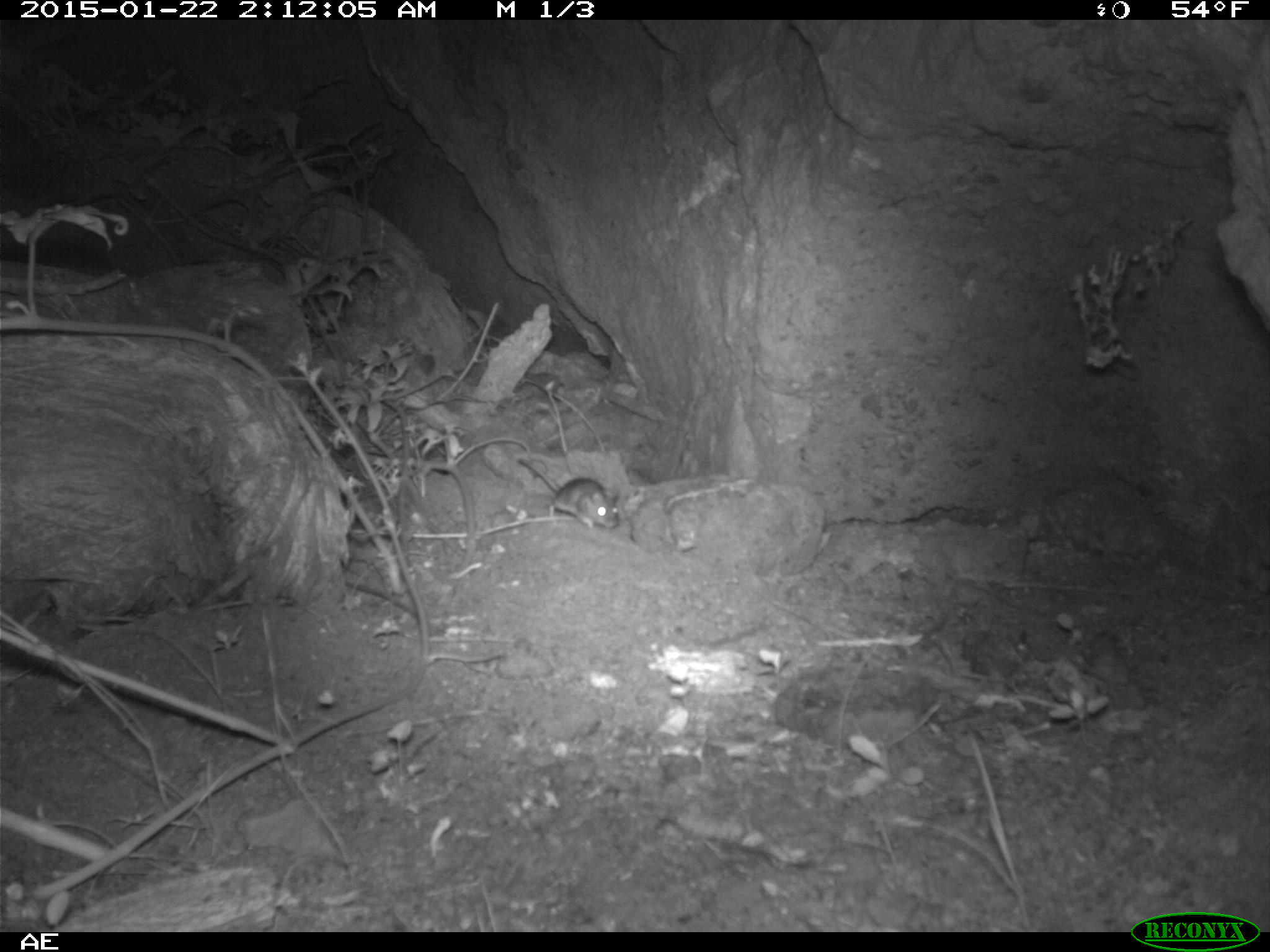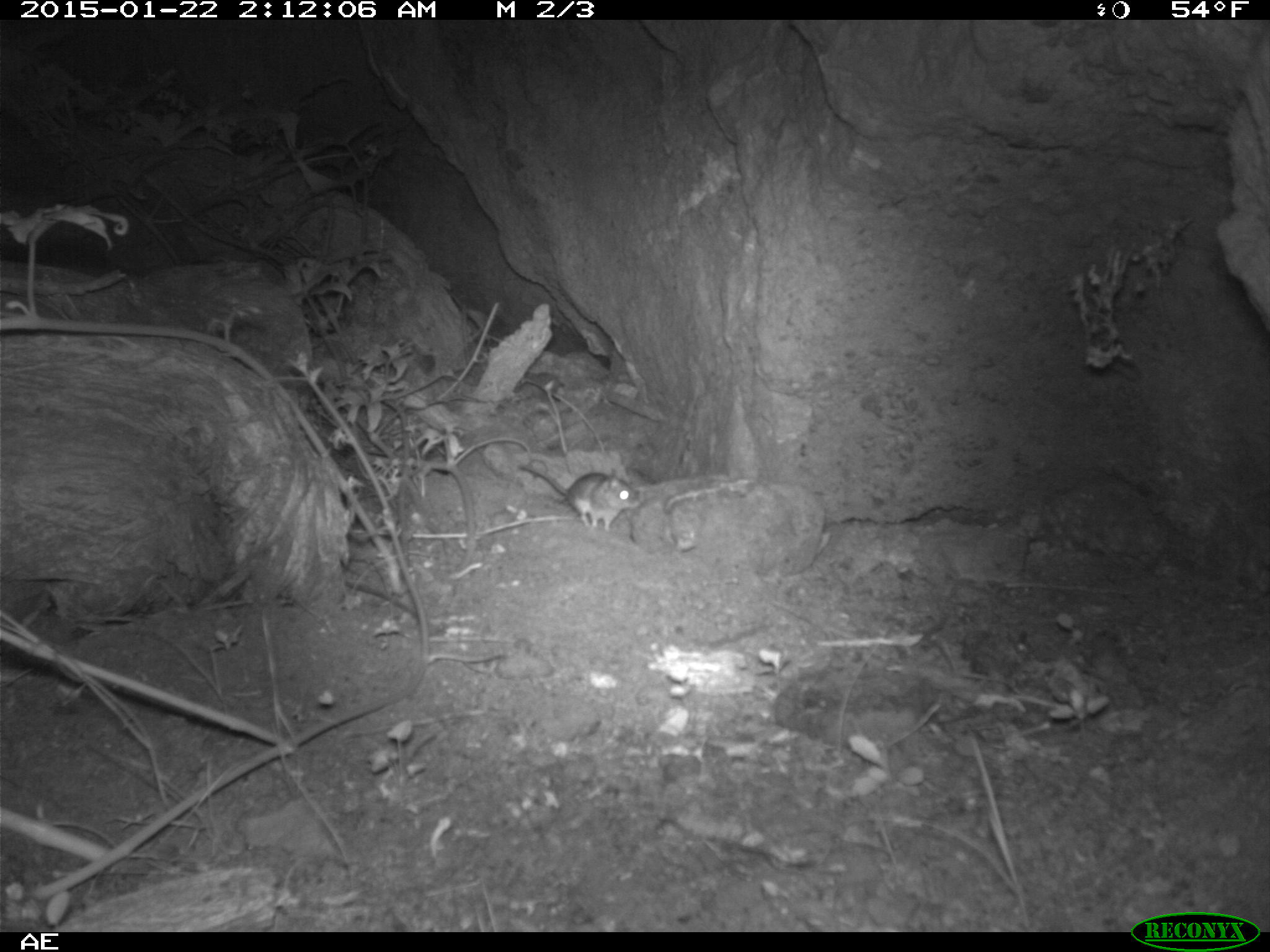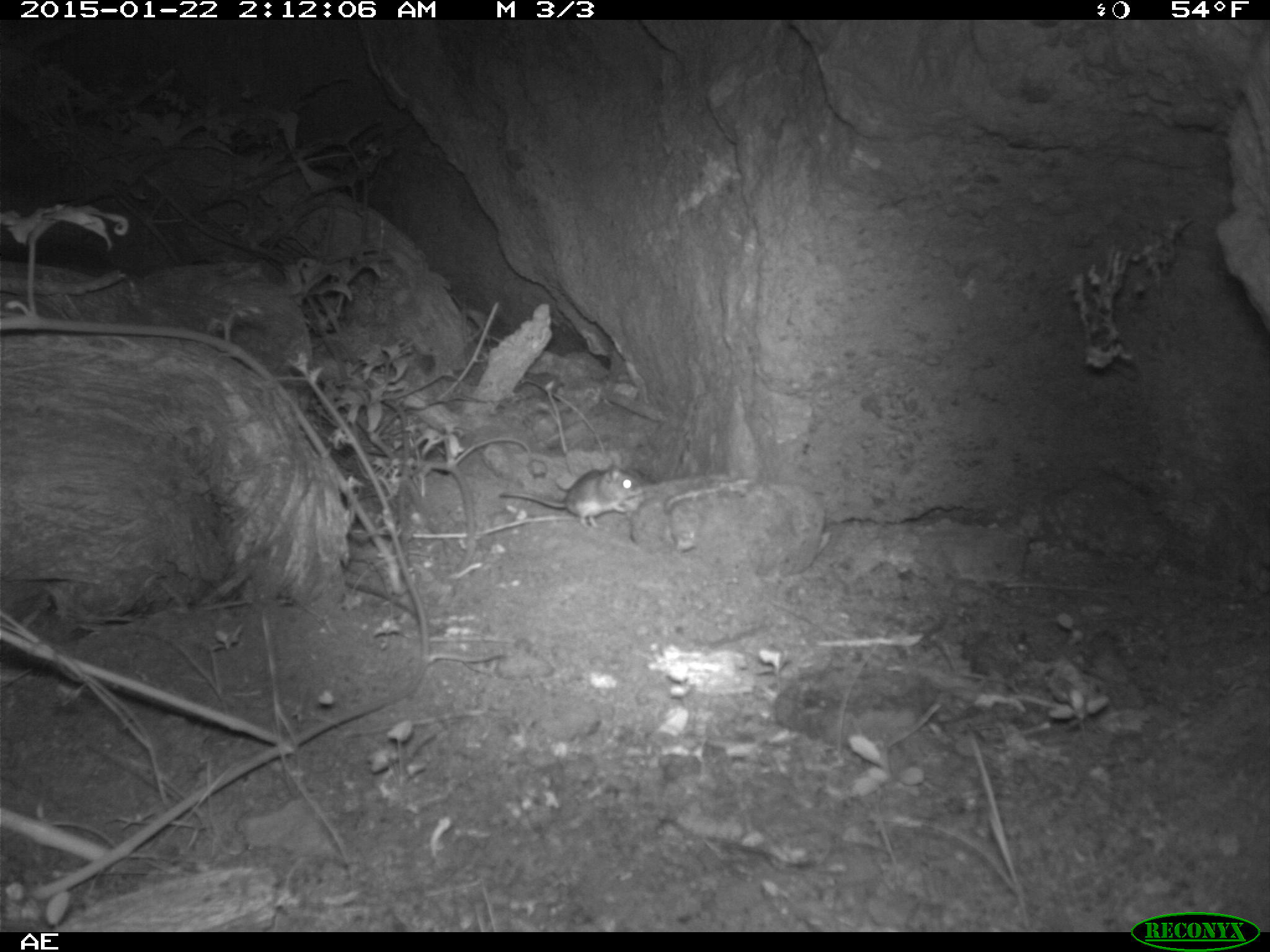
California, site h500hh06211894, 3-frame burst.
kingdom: Animalia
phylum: Chordata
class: Mammalia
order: Rodentia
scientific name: Rodentia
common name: rodent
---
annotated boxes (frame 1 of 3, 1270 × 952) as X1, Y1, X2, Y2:
rodent: 517, 456, 623, 531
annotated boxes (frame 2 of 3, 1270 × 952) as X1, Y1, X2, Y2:
rodent: 518, 465, 643, 532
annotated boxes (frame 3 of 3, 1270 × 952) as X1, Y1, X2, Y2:
rodent: 497, 464, 646, 532